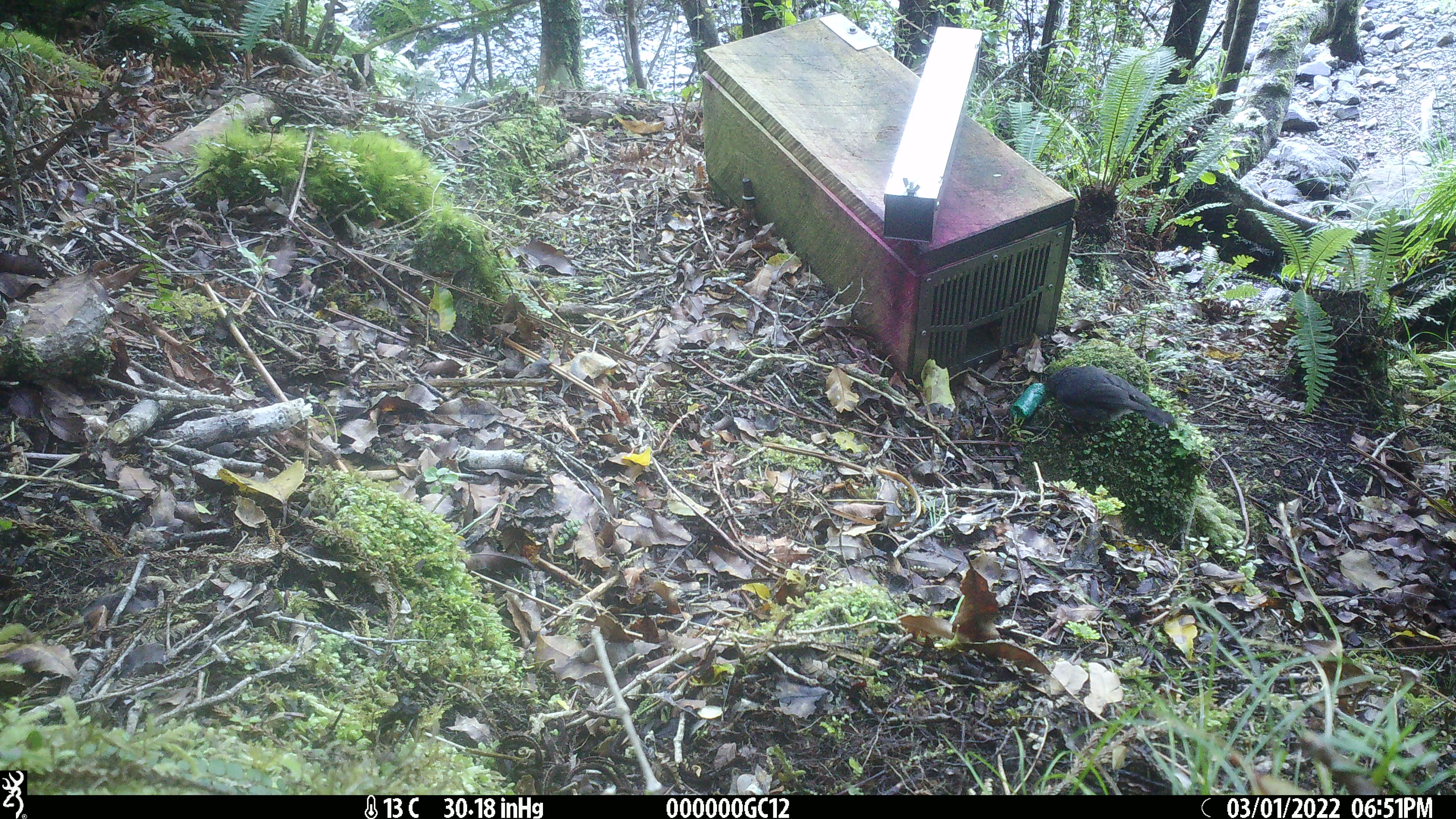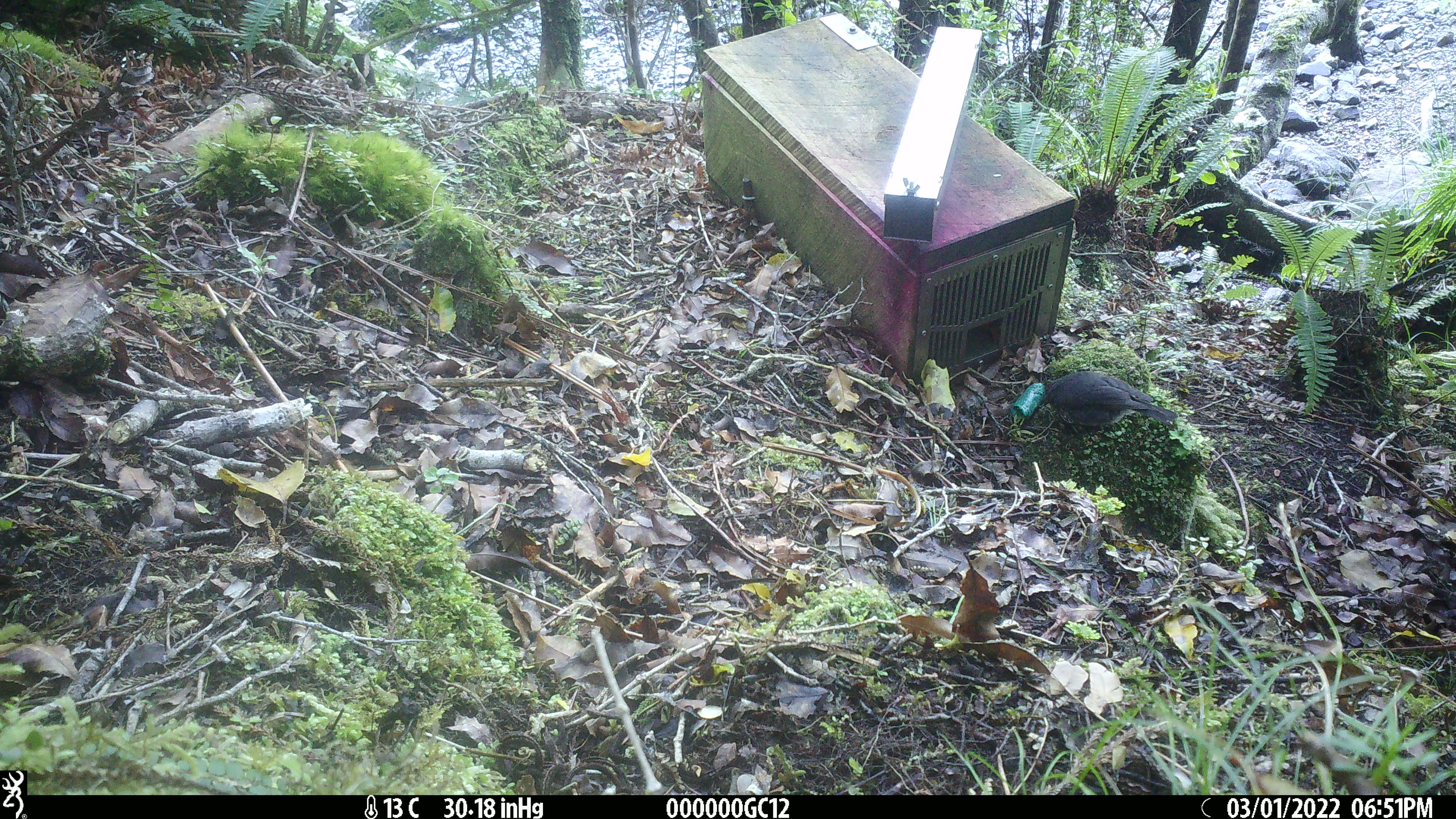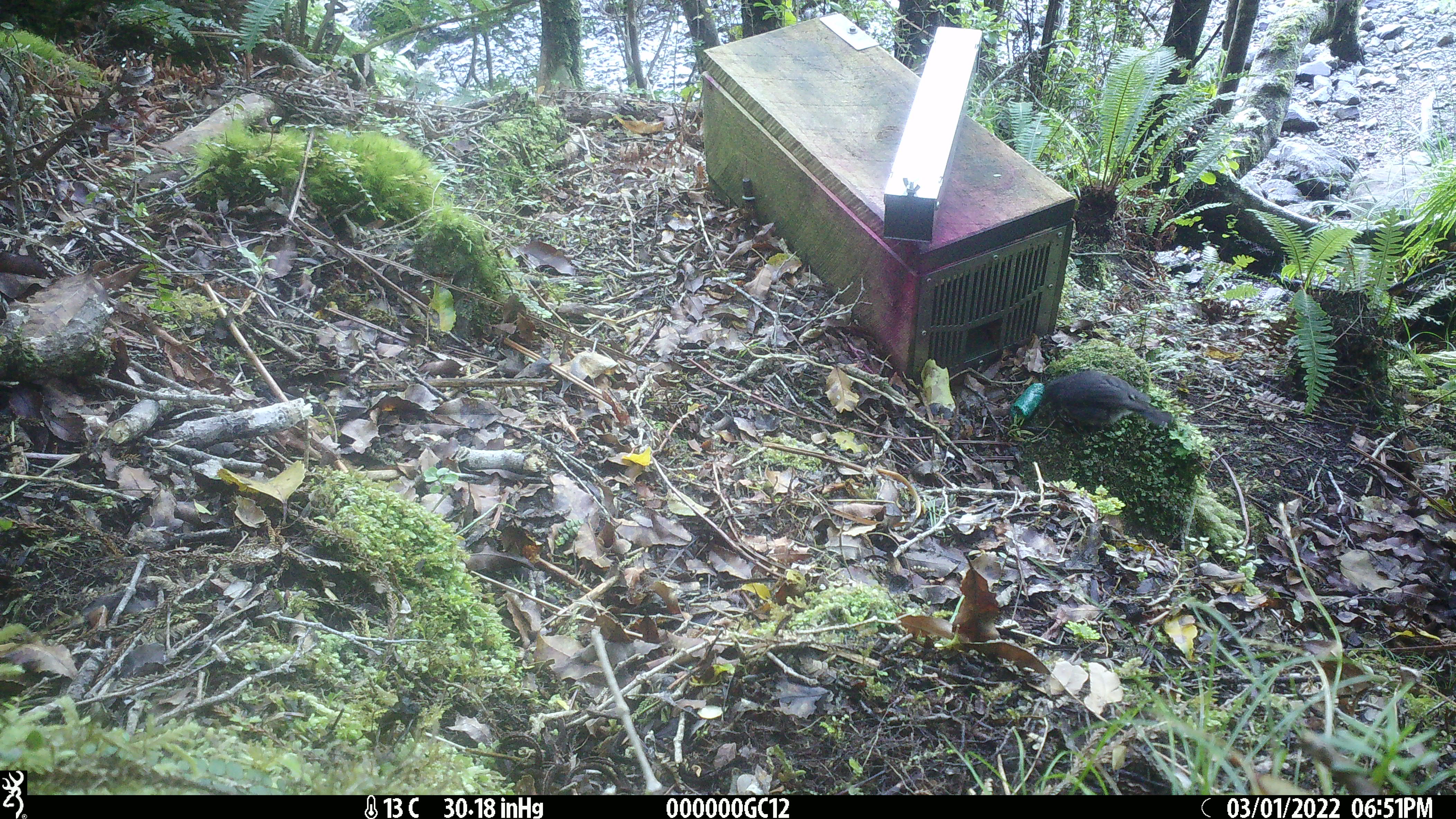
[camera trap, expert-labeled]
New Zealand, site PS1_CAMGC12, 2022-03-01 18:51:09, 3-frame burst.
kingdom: Animalia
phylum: Chordata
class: Aves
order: Passeriformes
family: Petroicidae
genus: Petroica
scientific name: Petroica australis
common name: new zealand robin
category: robin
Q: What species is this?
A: Robin (new zealand robin) (Petroica australis).